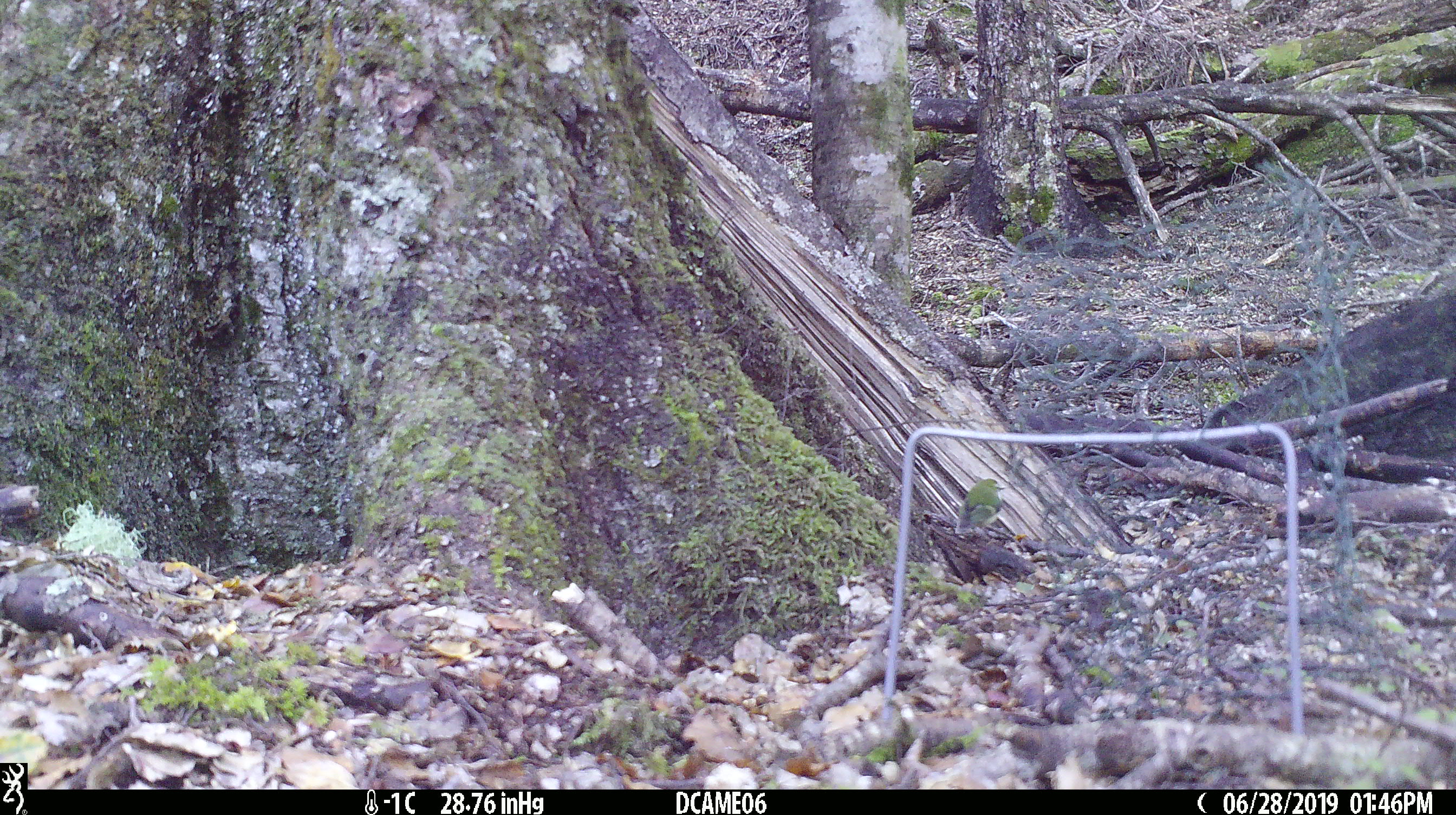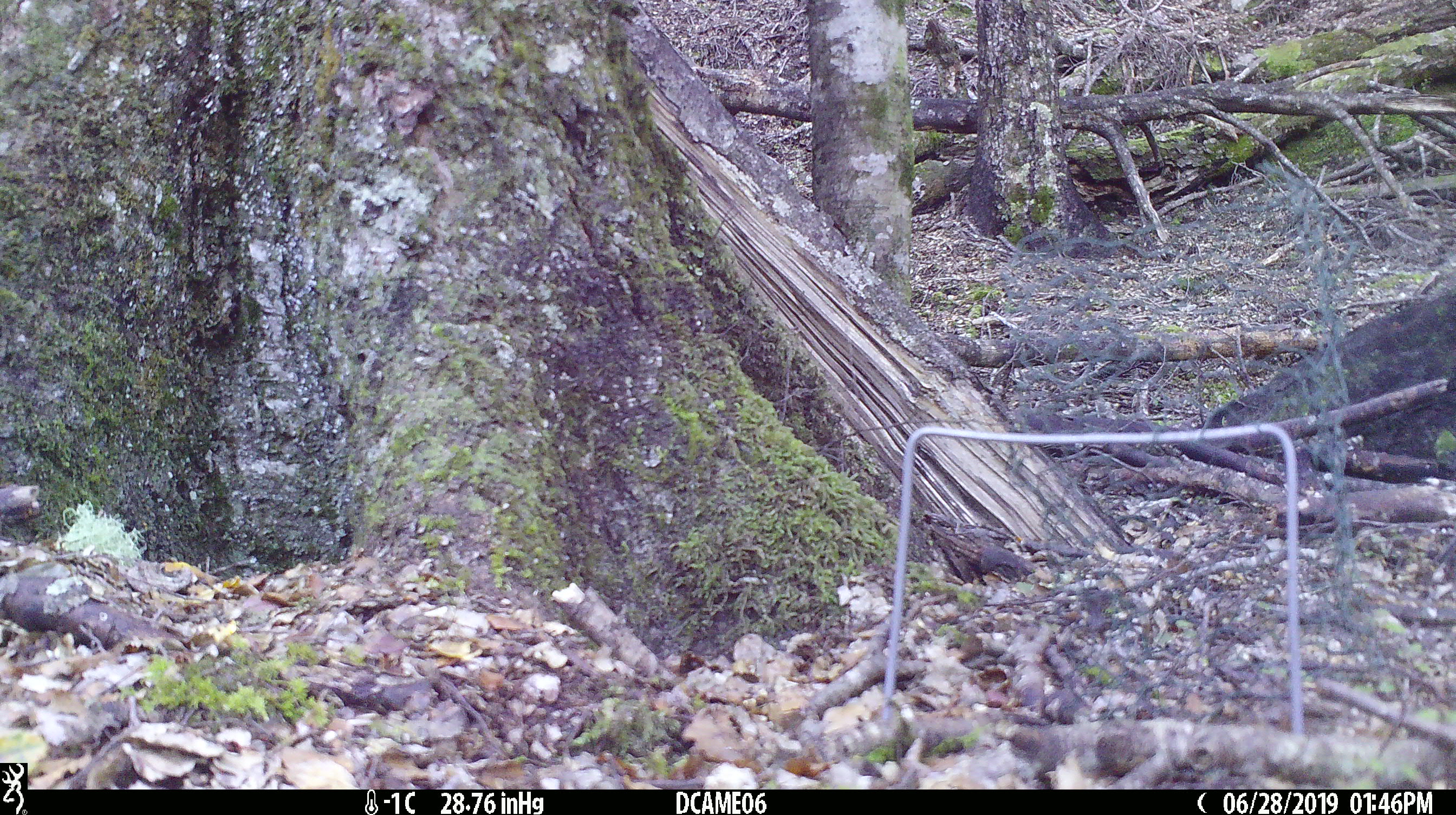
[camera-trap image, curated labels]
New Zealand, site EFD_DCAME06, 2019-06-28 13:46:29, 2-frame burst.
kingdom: Animalia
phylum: Chordata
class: Aves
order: Passeriformes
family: Acanthisittidae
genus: Acanthisitta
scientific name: Acanthisitta chloris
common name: rifleman